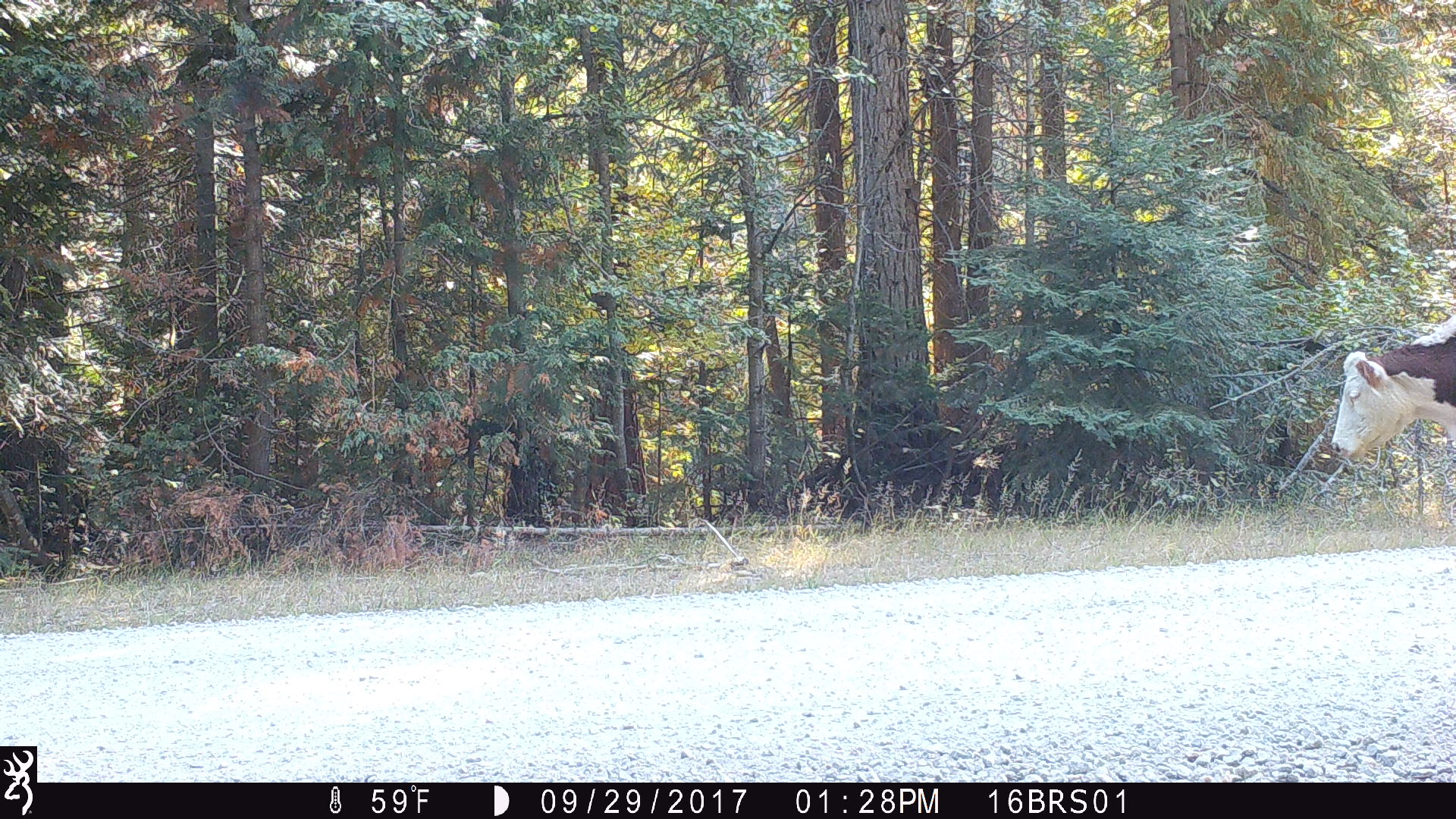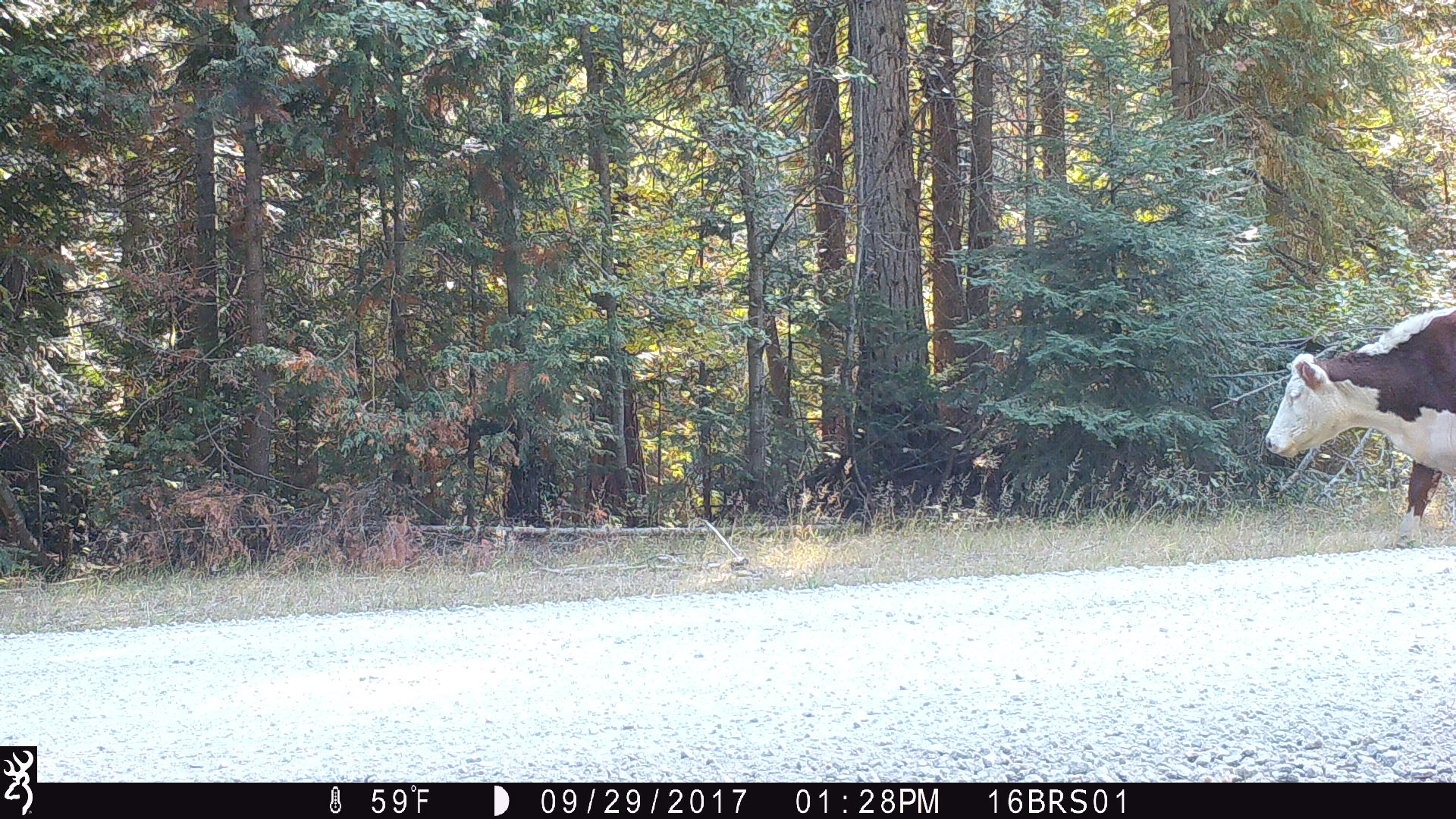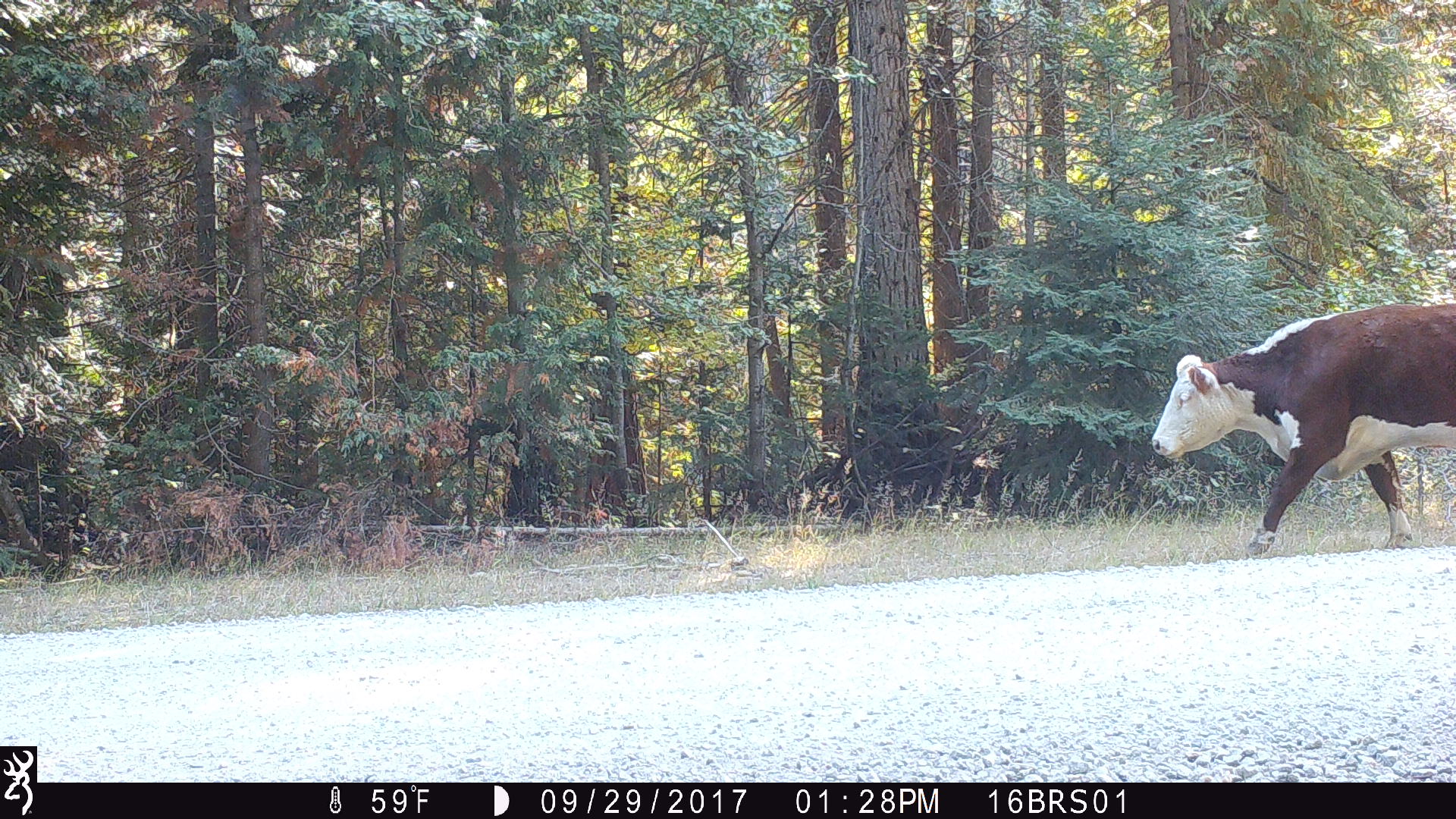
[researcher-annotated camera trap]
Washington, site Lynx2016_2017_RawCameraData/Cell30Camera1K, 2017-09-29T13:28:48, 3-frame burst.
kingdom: Animalia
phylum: Chordata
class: Mammalia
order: Artiodactyla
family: Bovidae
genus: Bos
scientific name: Bos taurus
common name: domestic cattle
Domestic cattle (Bos taurus). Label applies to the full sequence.